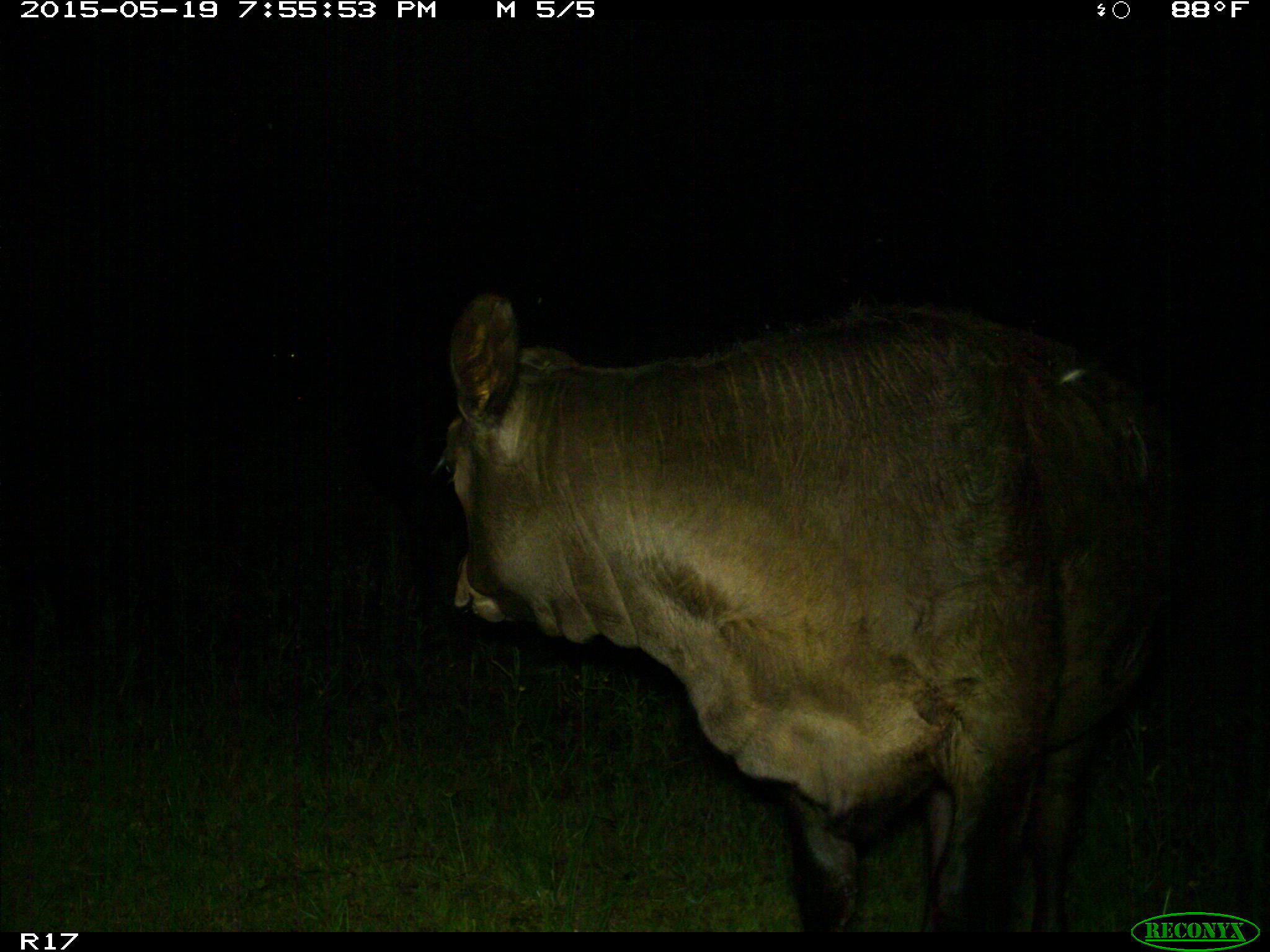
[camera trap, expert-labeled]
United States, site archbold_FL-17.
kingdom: Animalia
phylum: Chordata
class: Mammalia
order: Artiodactyla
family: Bovidae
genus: Bos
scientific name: Bos taurus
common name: domestic cow